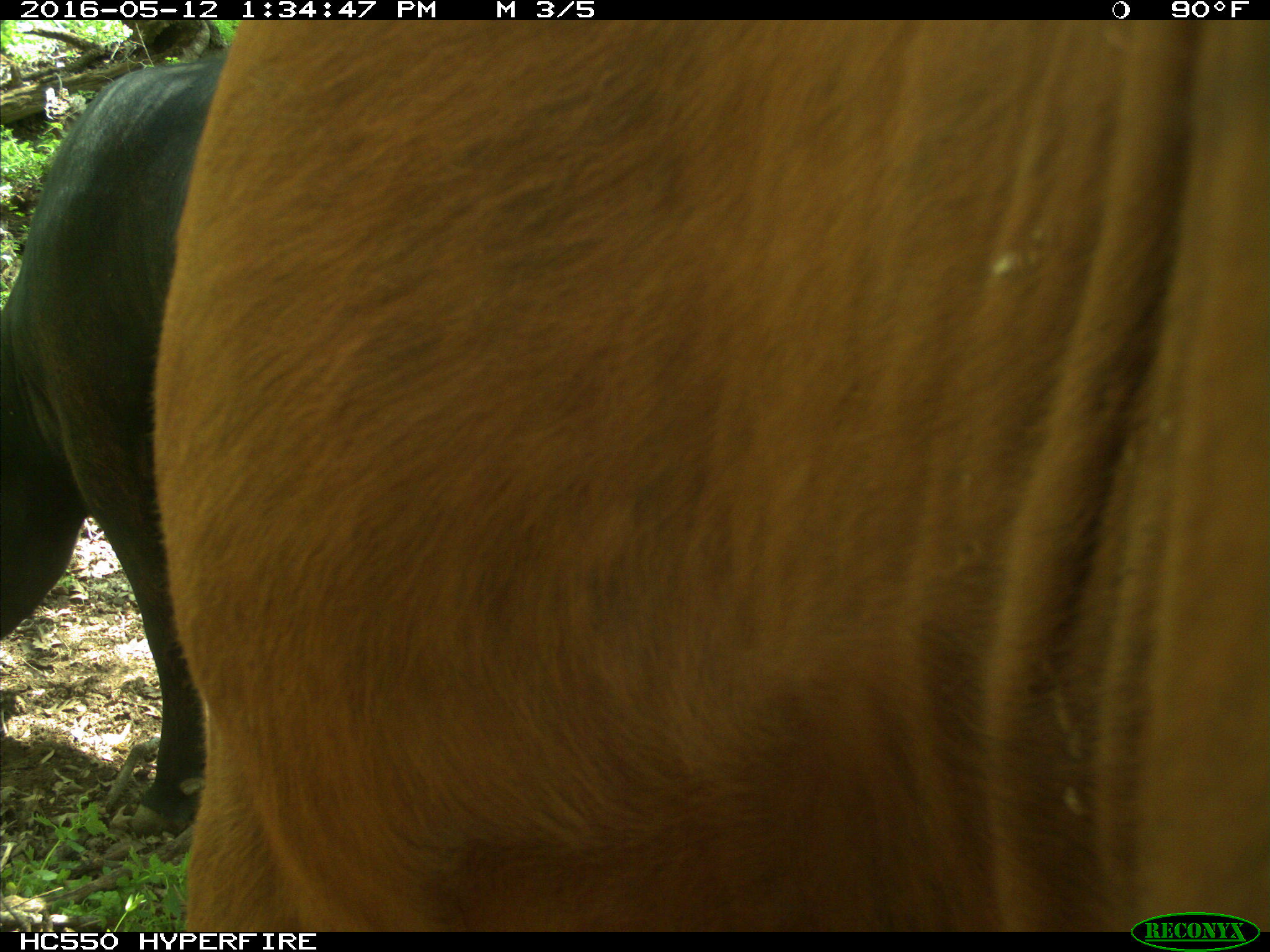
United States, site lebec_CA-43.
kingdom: Animalia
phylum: Chordata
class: Mammalia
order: Artiodactyla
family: Bovidae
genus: Bos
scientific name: Bos taurus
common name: domestic cow